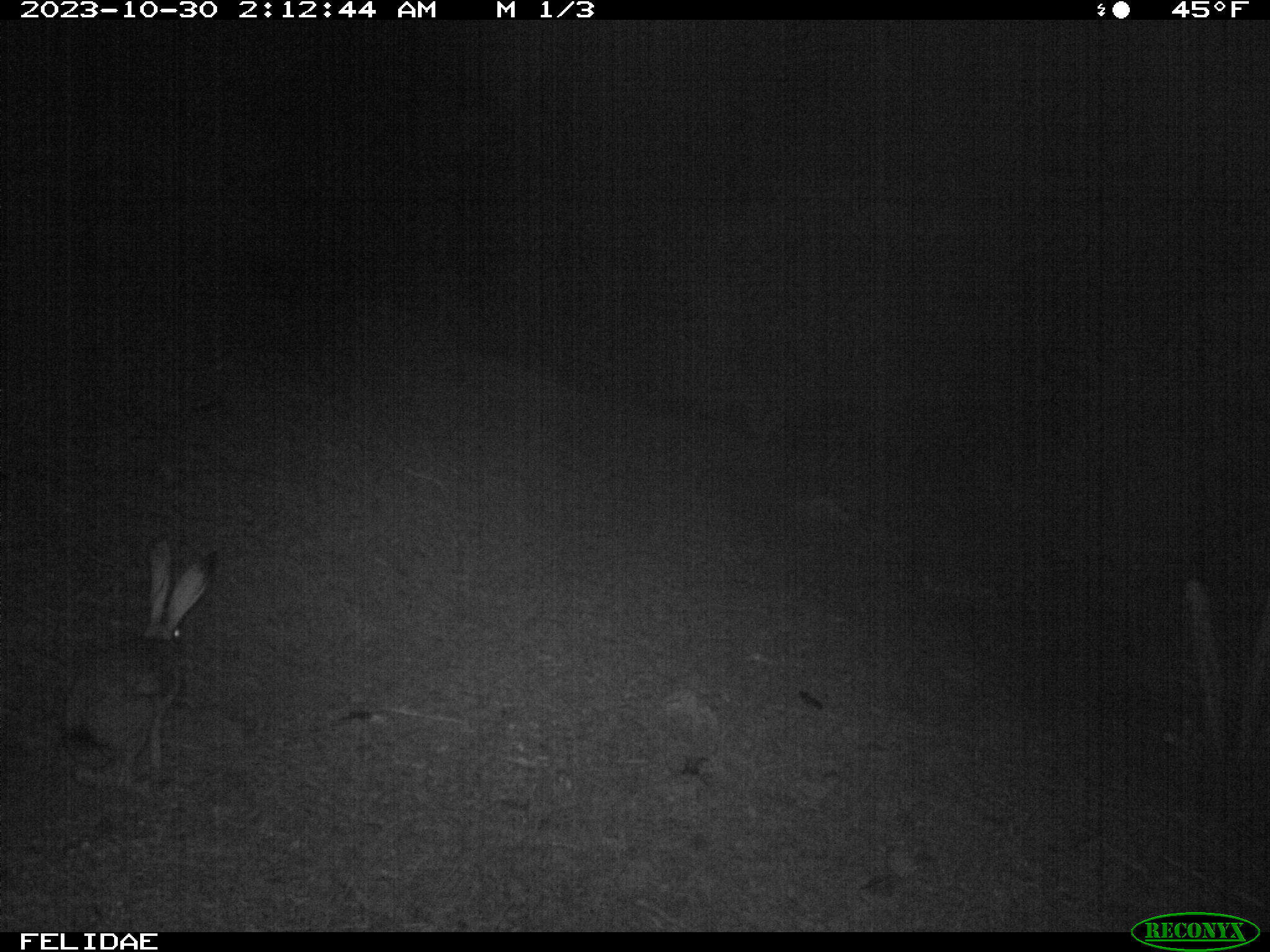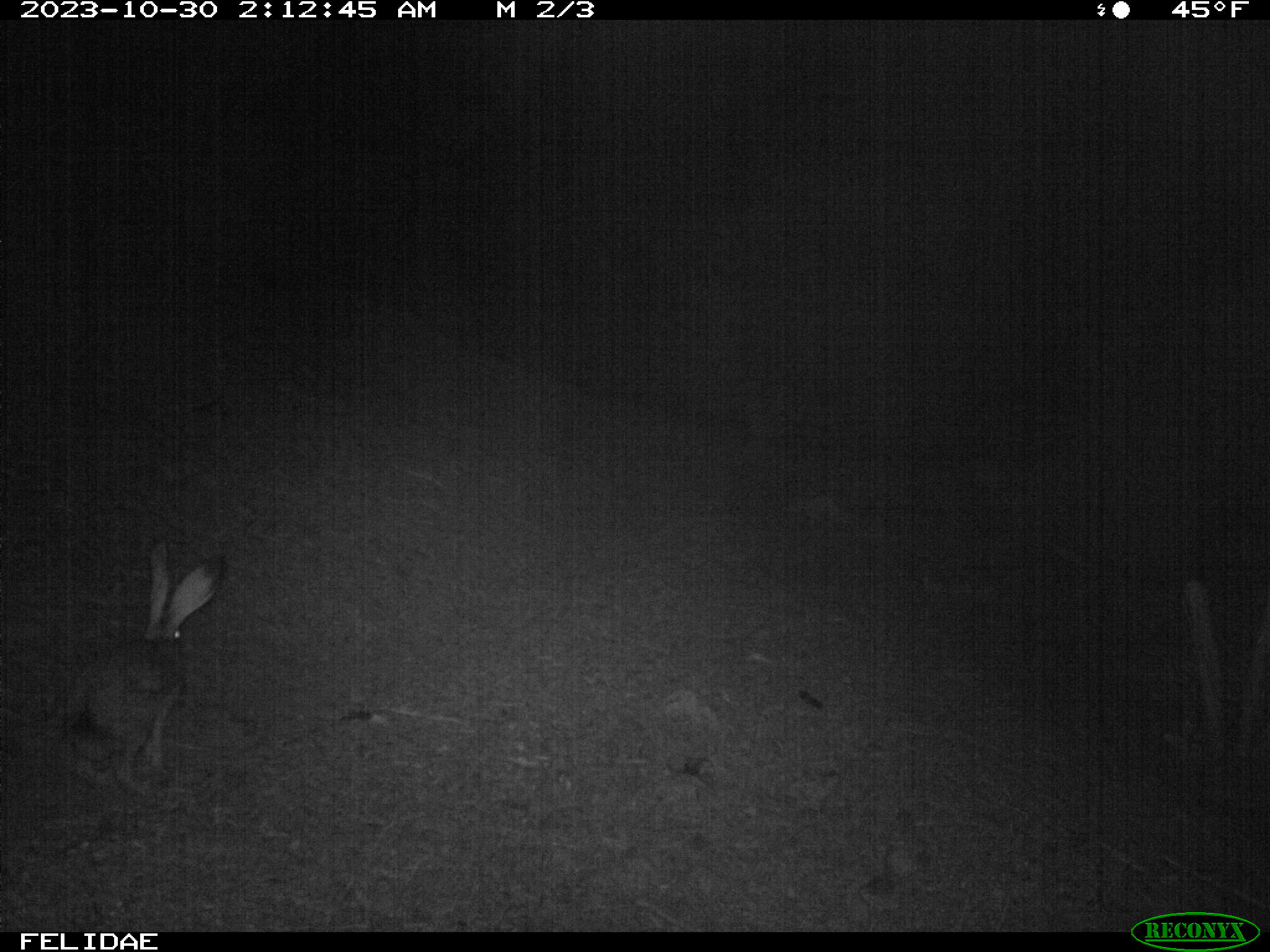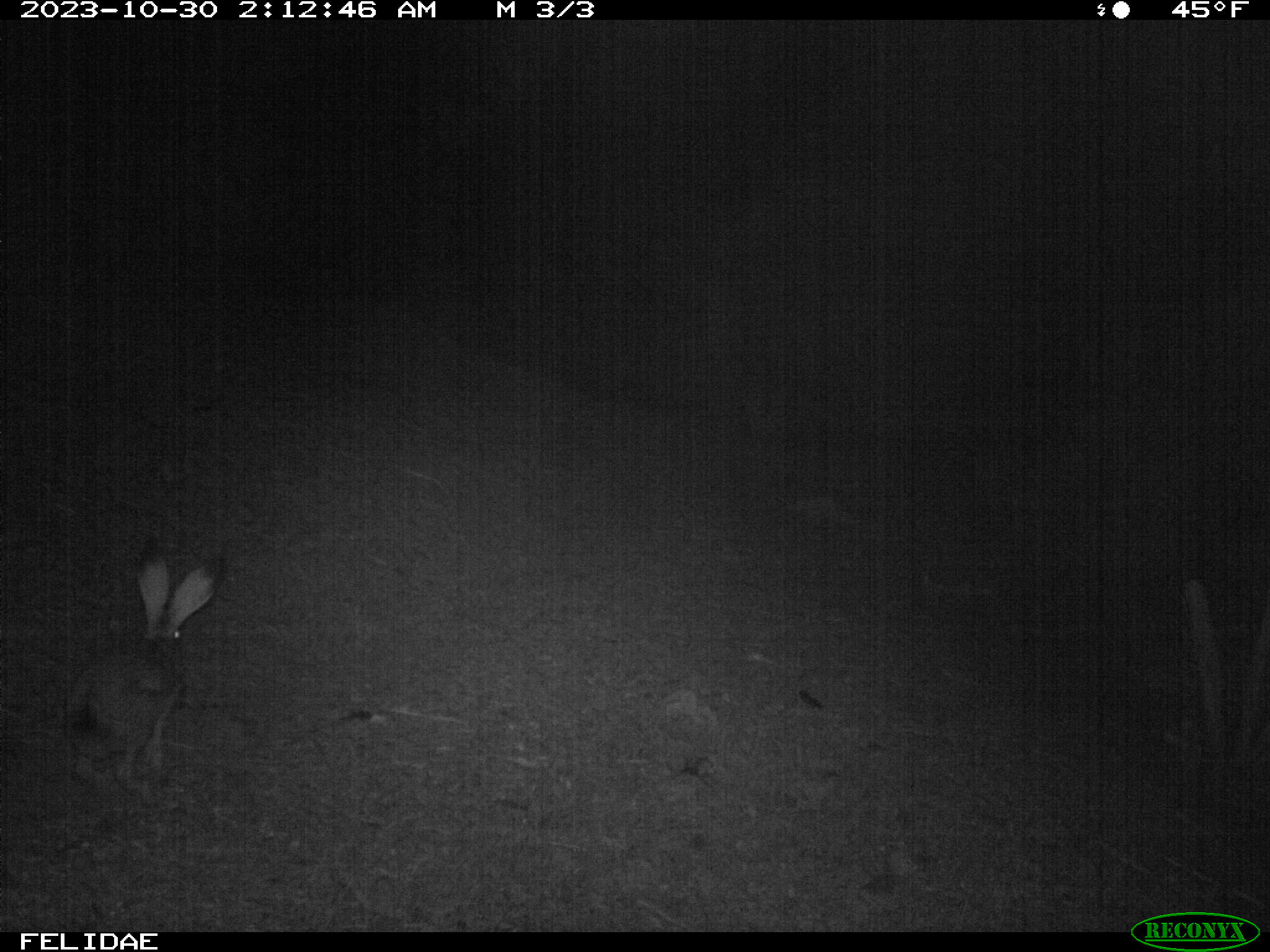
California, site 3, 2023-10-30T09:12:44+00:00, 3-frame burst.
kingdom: Animalia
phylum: Chordata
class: Mammalia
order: Lagomorpha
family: Leporidae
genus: Lepus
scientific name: Lepus californicus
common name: black-tailed jackrabbit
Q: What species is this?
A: Black-tailed jackrabbit (Lepus californicus).